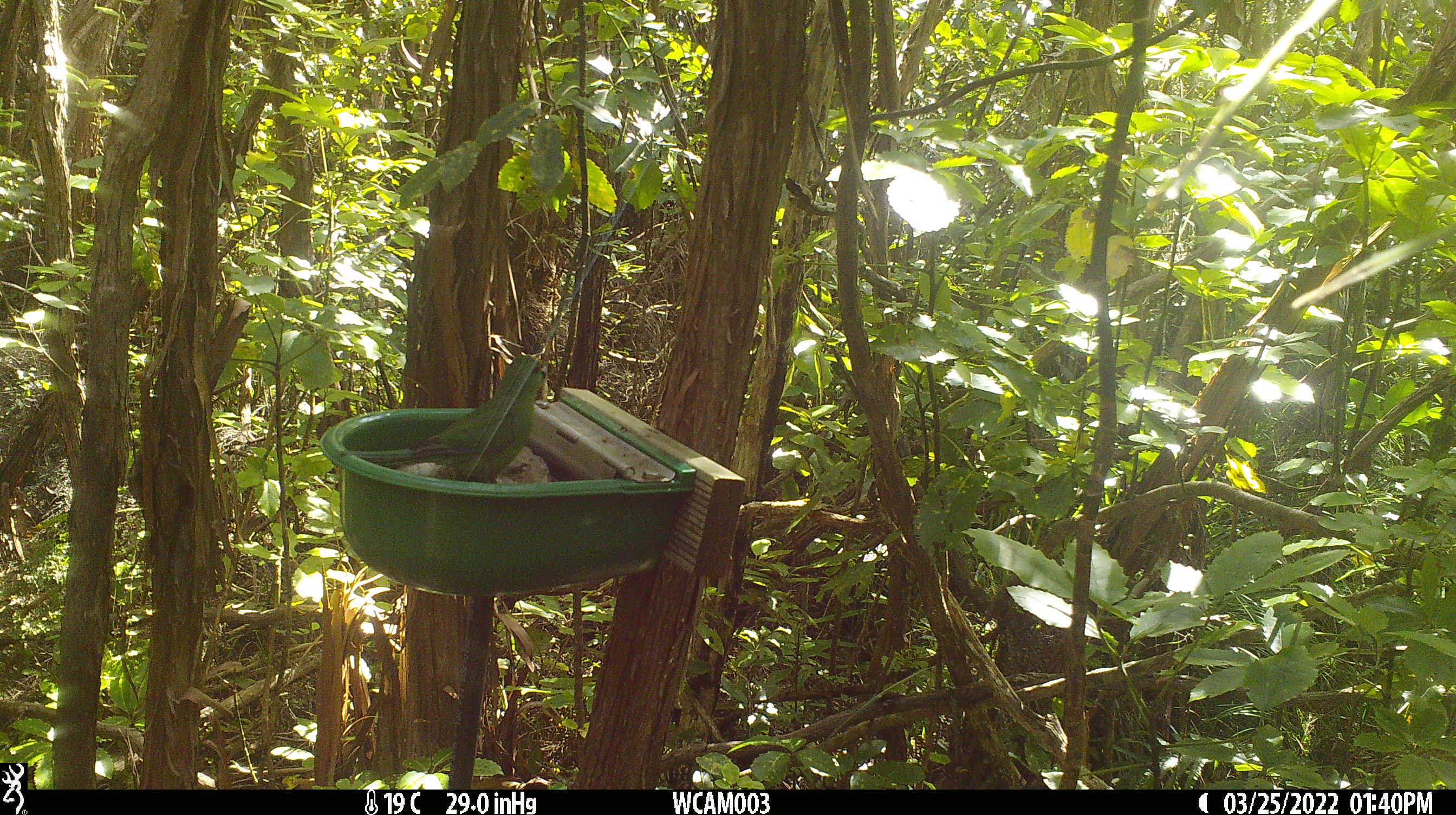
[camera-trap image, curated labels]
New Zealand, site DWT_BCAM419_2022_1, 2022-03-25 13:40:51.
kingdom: Animalia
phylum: Chordata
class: Aves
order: Psittaciformes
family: Psittaculidae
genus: Cyanoramphus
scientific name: Cyanoramphus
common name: parakeet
Parakeet (Cyanoramphus).